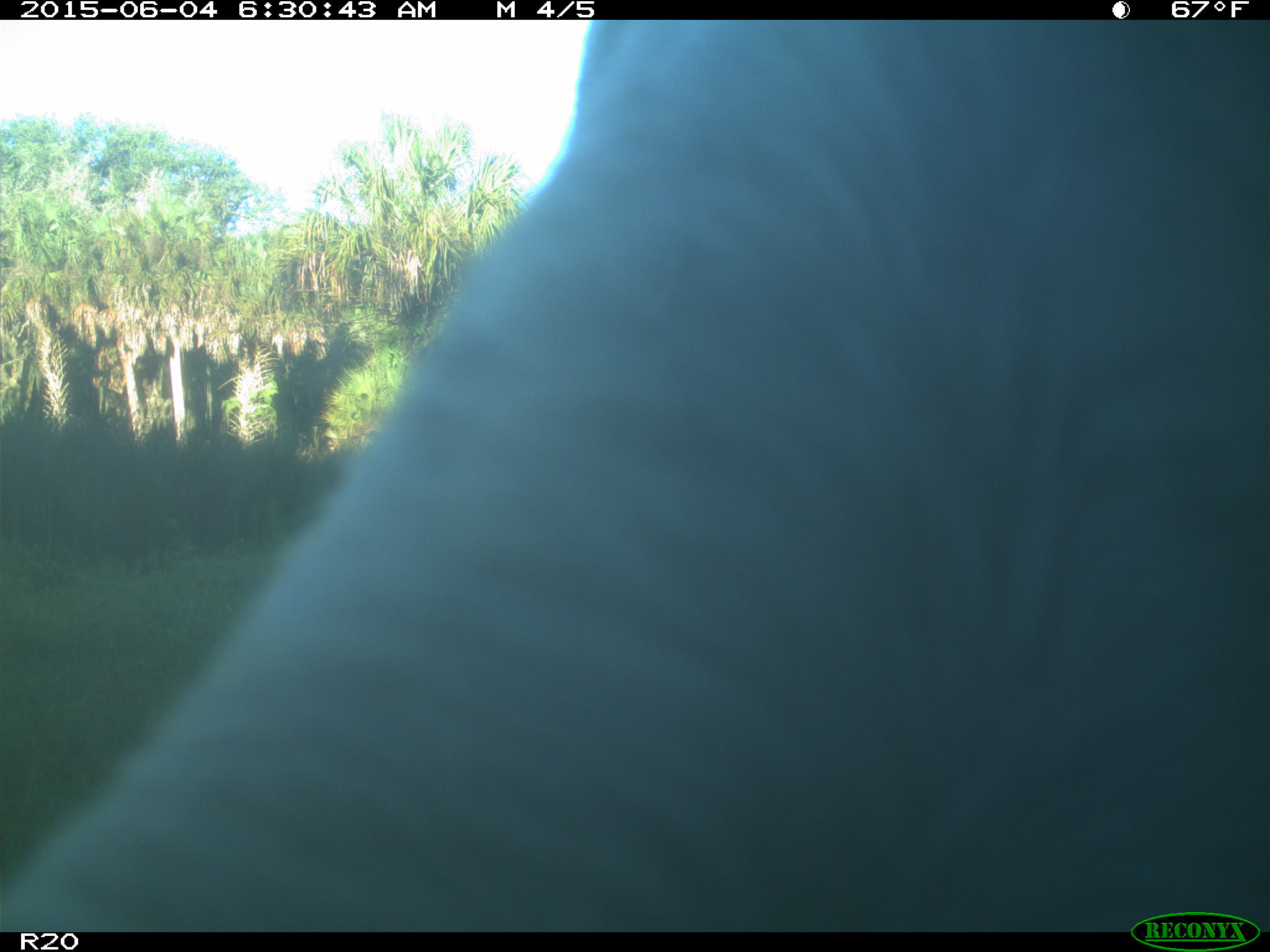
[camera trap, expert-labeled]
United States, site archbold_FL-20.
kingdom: Animalia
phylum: Chordata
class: Mammalia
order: Artiodactyla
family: Bovidae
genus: Bos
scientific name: Bos taurus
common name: domestic cow